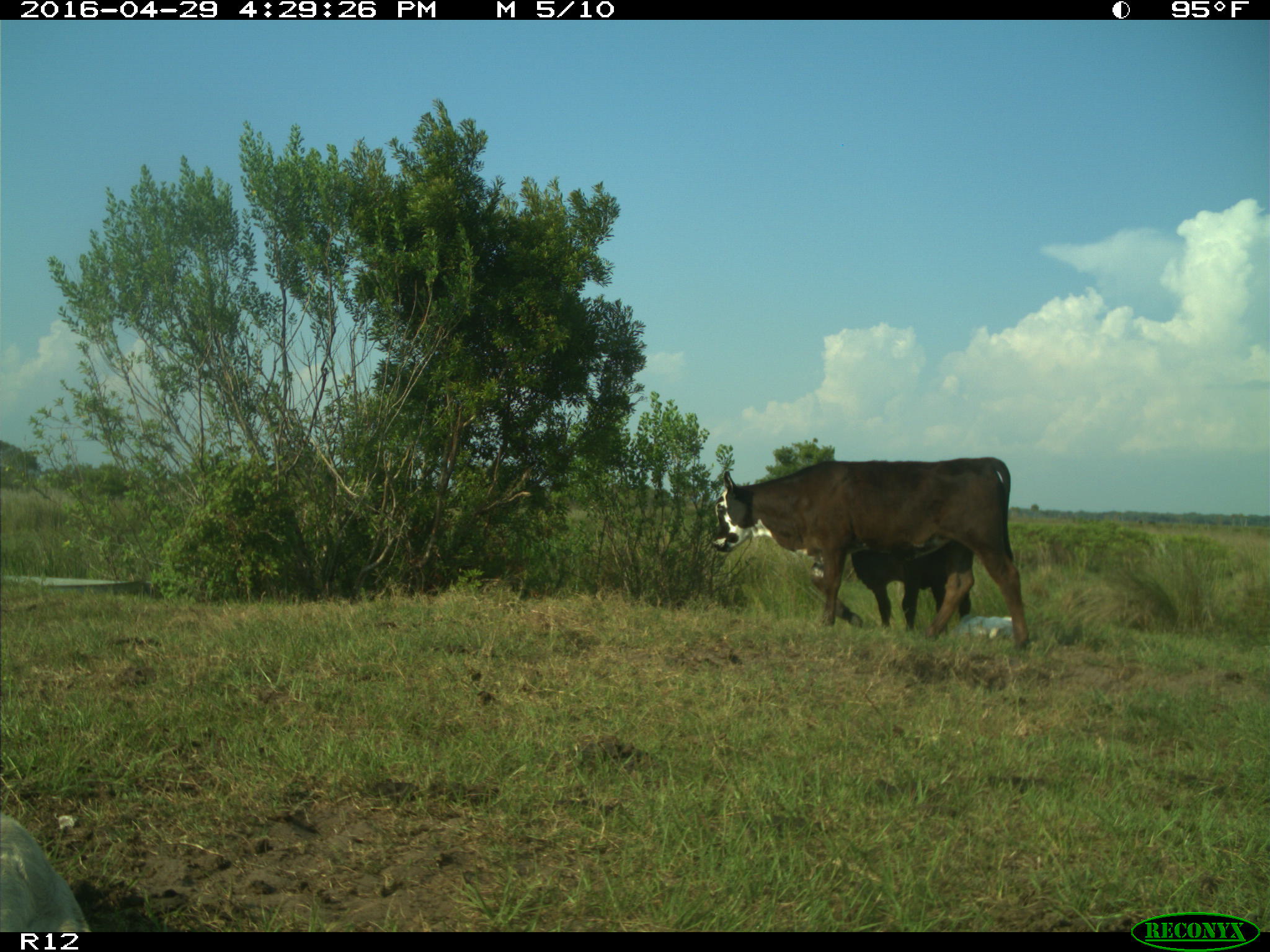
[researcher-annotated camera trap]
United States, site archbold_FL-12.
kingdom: Animalia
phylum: Chordata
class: Mammalia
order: Artiodactyla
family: Bovidae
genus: Bos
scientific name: Bos taurus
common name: domestic cow